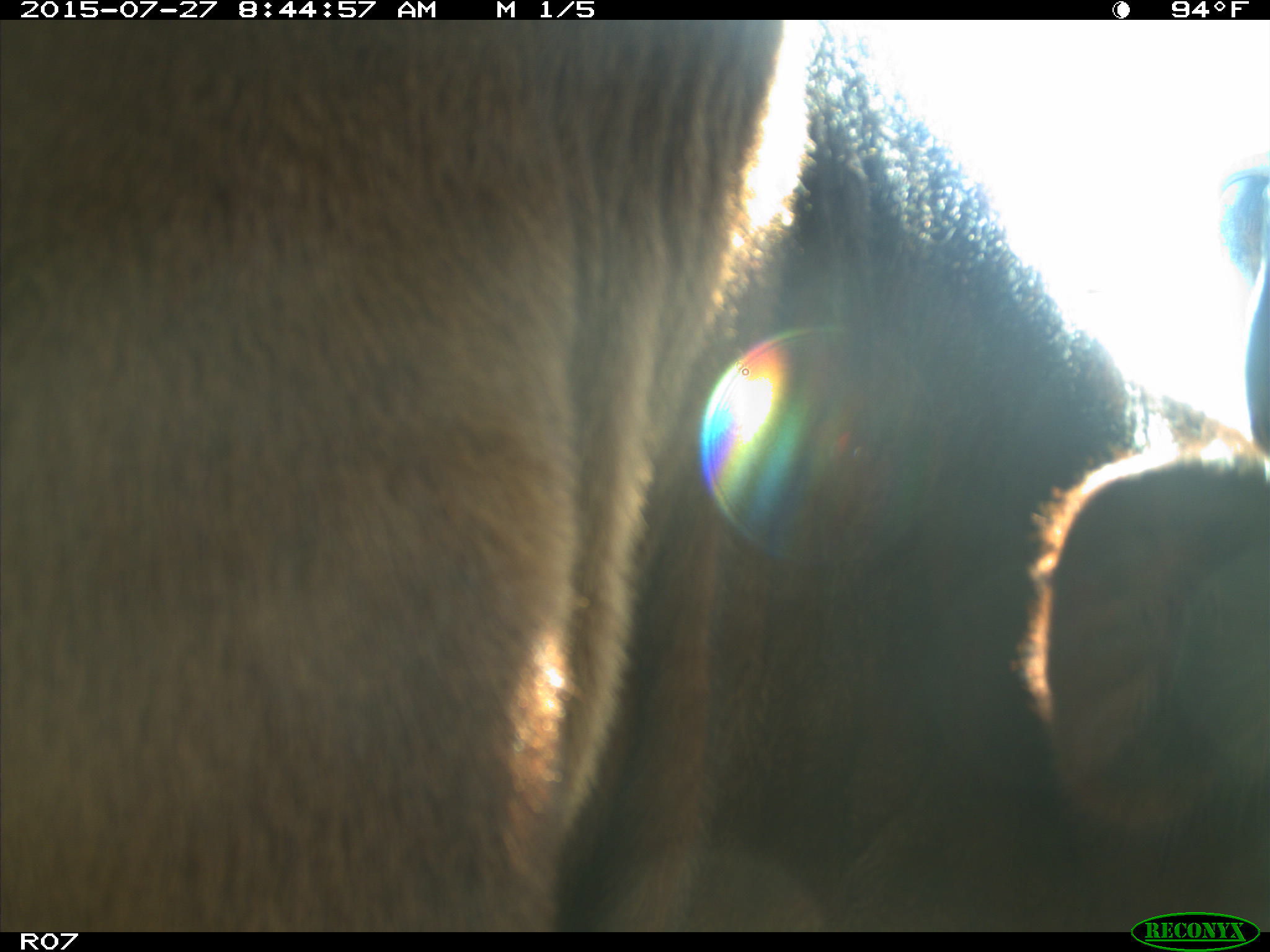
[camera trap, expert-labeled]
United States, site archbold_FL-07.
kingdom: Animalia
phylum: Chordata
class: Mammalia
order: Artiodactyla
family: Bovidae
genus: Bos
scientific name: Bos taurus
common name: domestic cow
Bos taurus (domestic cow).